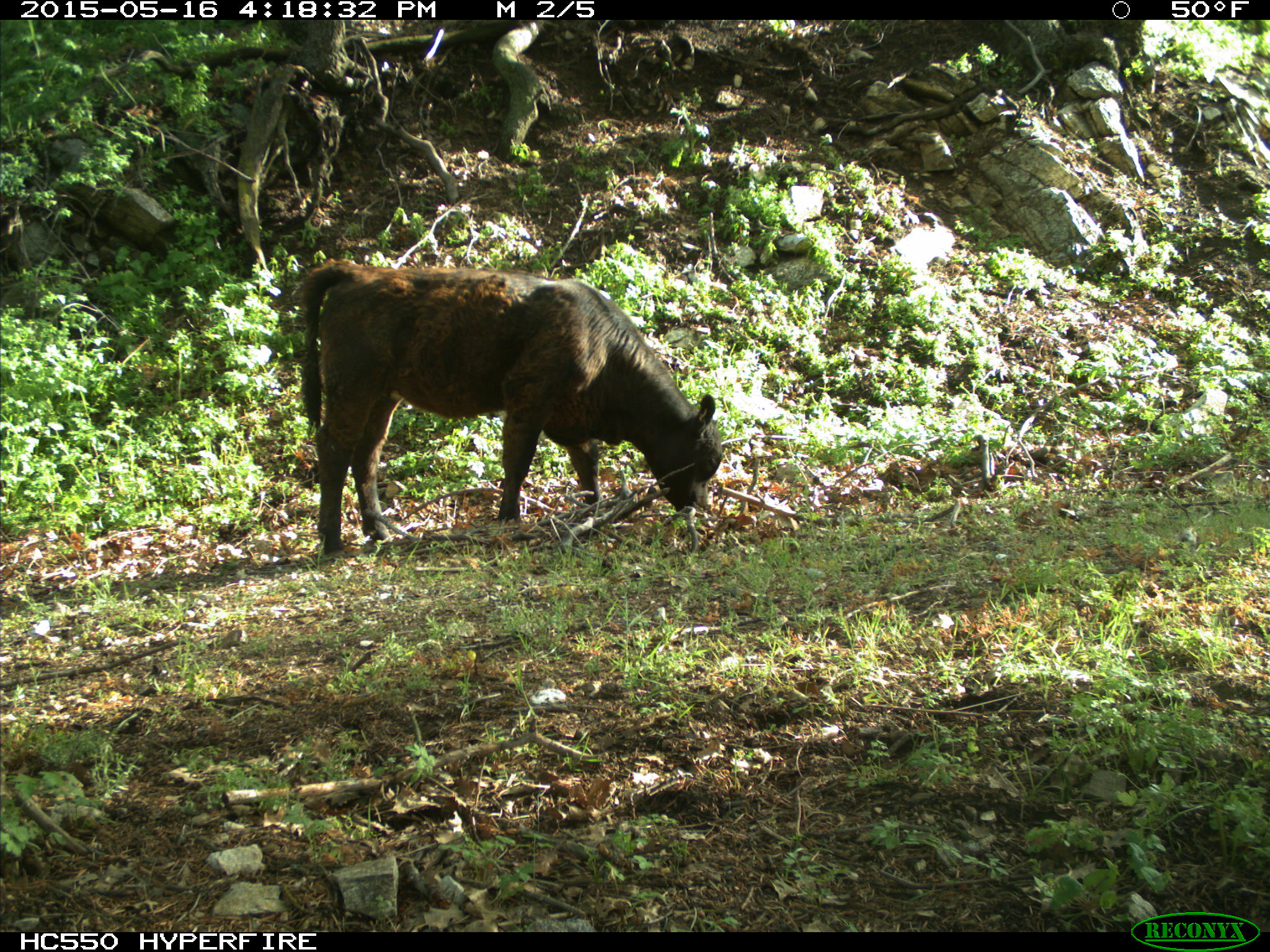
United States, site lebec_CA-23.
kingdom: Animalia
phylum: Chordata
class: Mammalia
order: Artiodactyla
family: Bovidae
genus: Bos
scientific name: Bos taurus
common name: domestic cow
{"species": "Bos taurus (domestic cow)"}